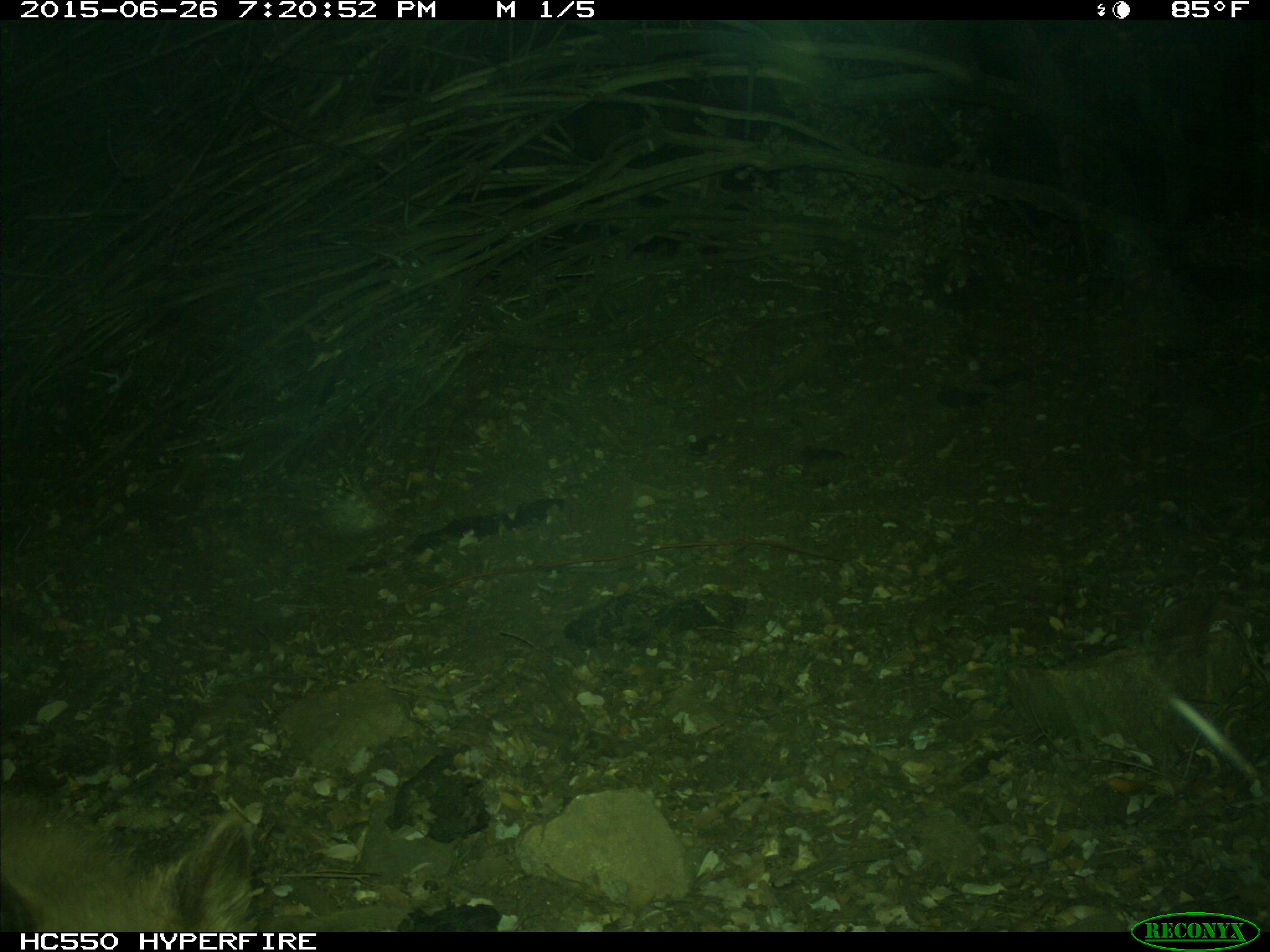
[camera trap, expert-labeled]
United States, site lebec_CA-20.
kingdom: Animalia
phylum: Chordata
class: Mammalia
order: Carnivora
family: Ursidae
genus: Ursus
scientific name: Ursus americanus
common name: american black bear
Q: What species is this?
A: Ursus americanus (american black bear).